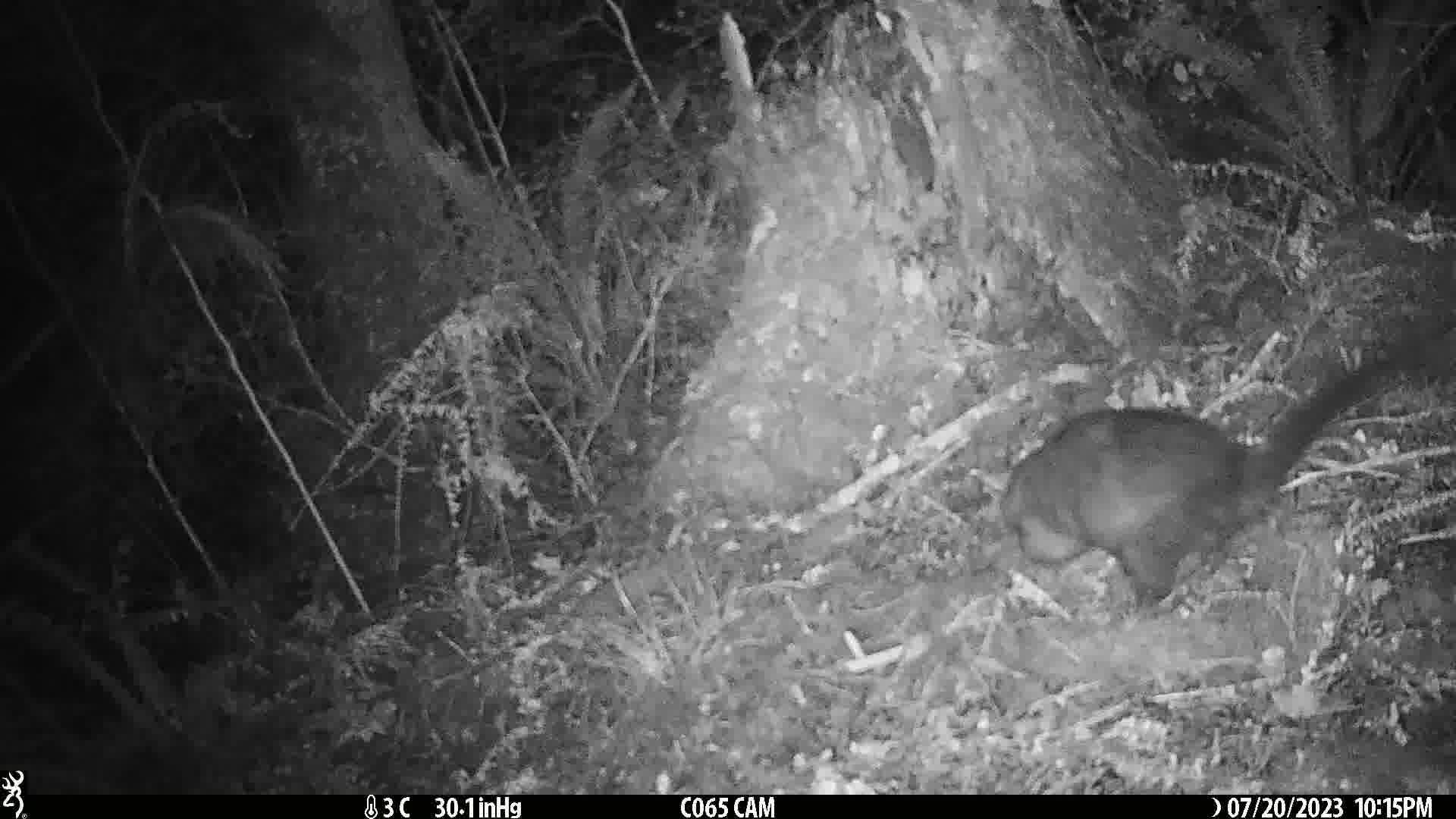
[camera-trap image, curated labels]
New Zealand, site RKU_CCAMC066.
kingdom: Animalia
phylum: Chordata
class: Mammalia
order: Diprotodontia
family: Phalangeridae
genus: Trichosurus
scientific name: Trichosurus vulpecula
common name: common brushtail possum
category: possum